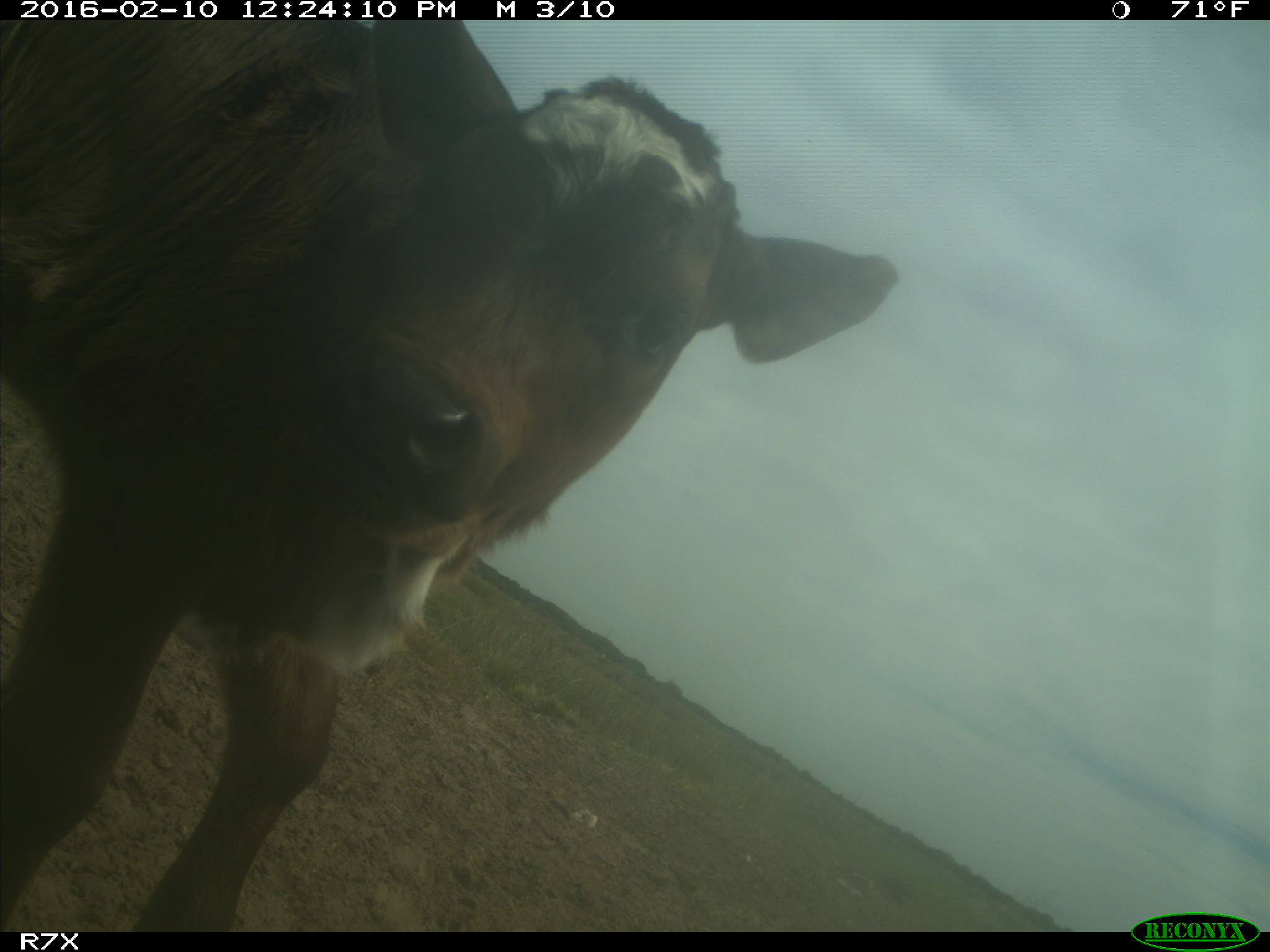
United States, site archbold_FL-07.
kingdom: Animalia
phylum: Chordata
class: Mammalia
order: Artiodactyla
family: Bovidae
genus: Bos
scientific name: Bos taurus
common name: domestic cow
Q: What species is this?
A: Bos taurus (domestic cow).